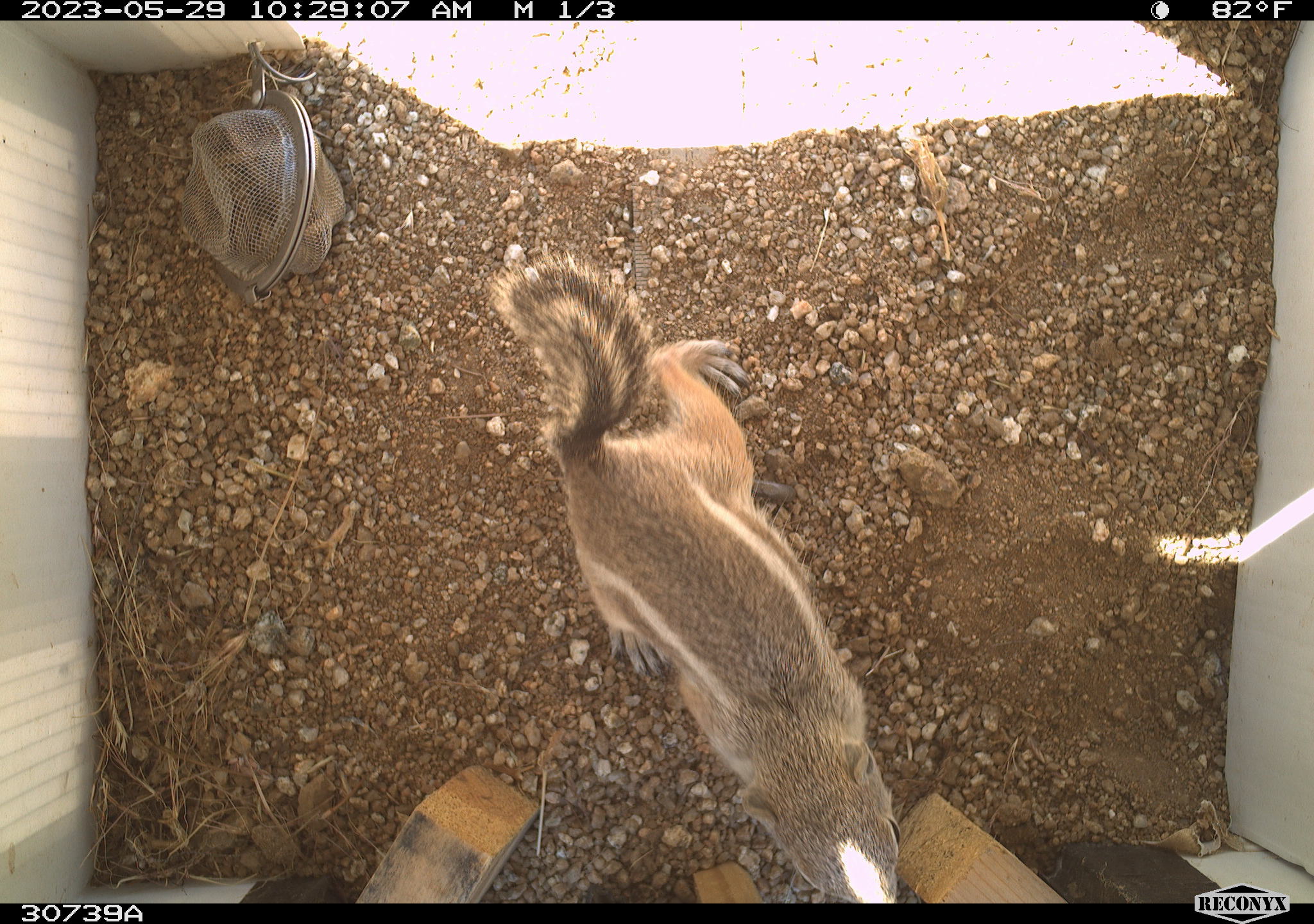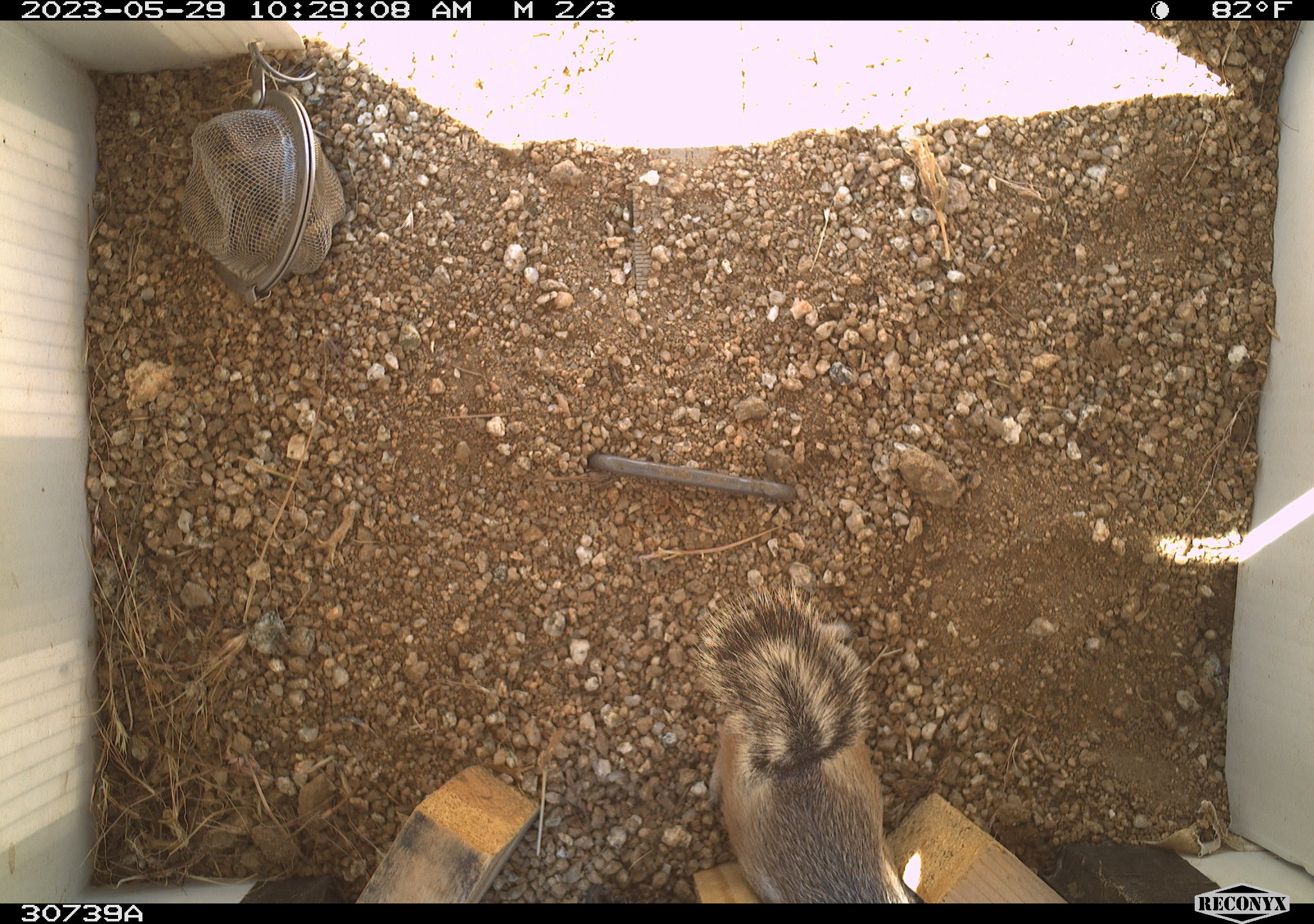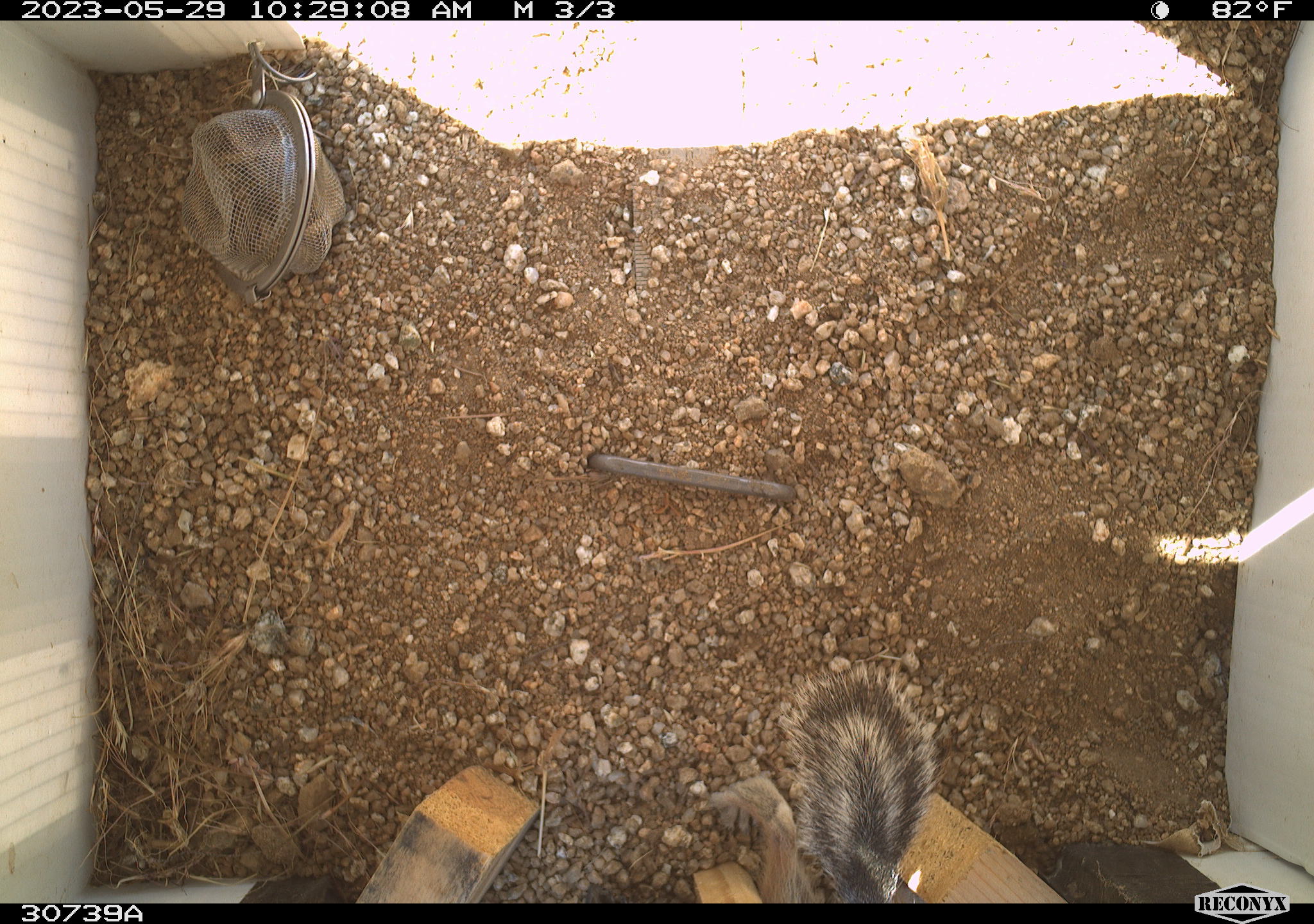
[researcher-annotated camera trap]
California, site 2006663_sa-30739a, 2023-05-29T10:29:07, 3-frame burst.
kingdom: Animalia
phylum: Chordata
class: Mammalia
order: Rodentia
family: Sciuridae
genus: Ammospermophilus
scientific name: Ammospermophilus leucurus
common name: white-tailed antelope squirrel